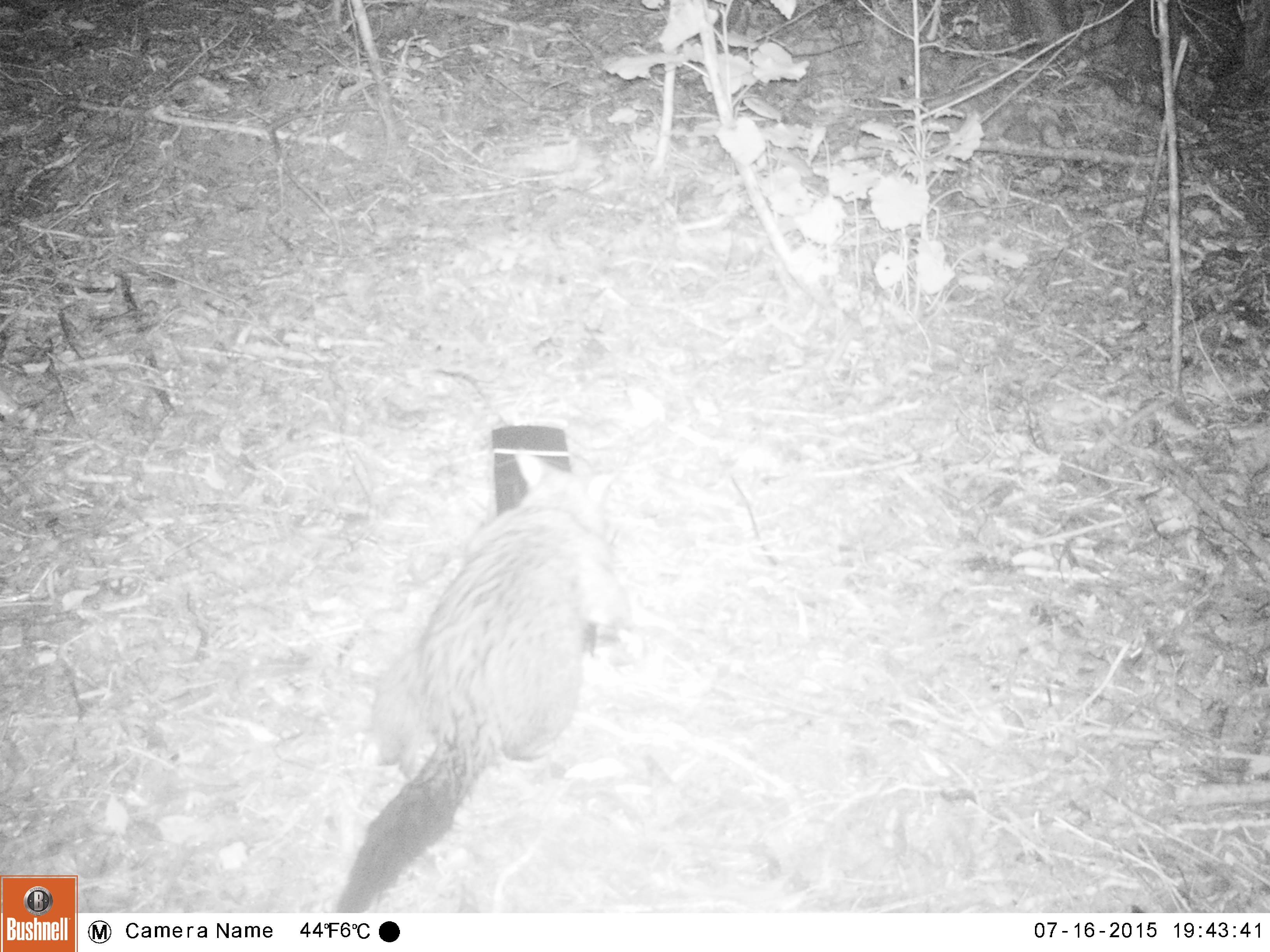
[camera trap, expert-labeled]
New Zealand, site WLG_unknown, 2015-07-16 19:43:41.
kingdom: Animalia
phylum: Chordata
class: Mammalia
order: Diprotodontia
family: Phalangeridae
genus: Trichosurus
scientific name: Trichosurus vulpecula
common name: common brushtail possum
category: possum